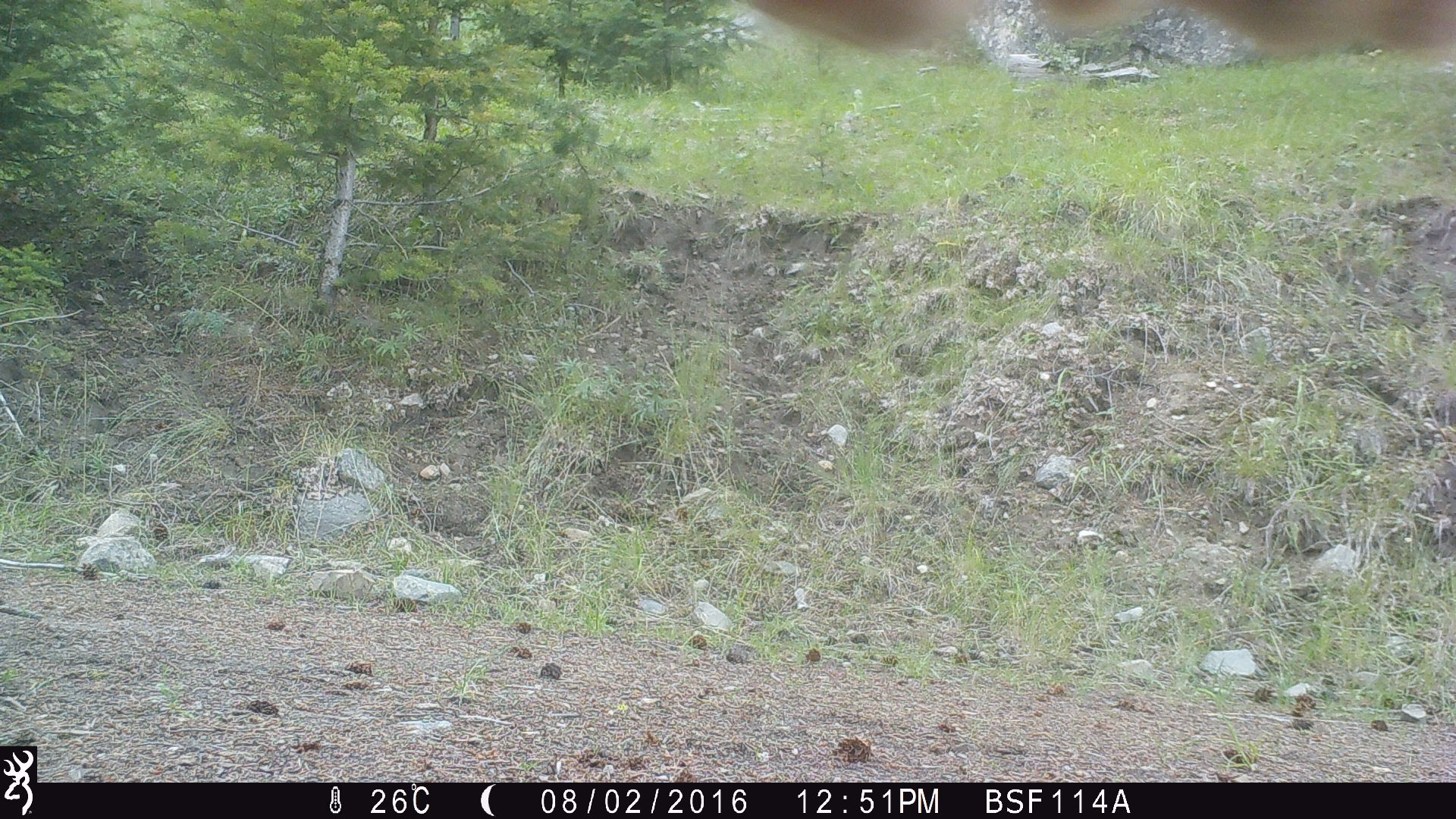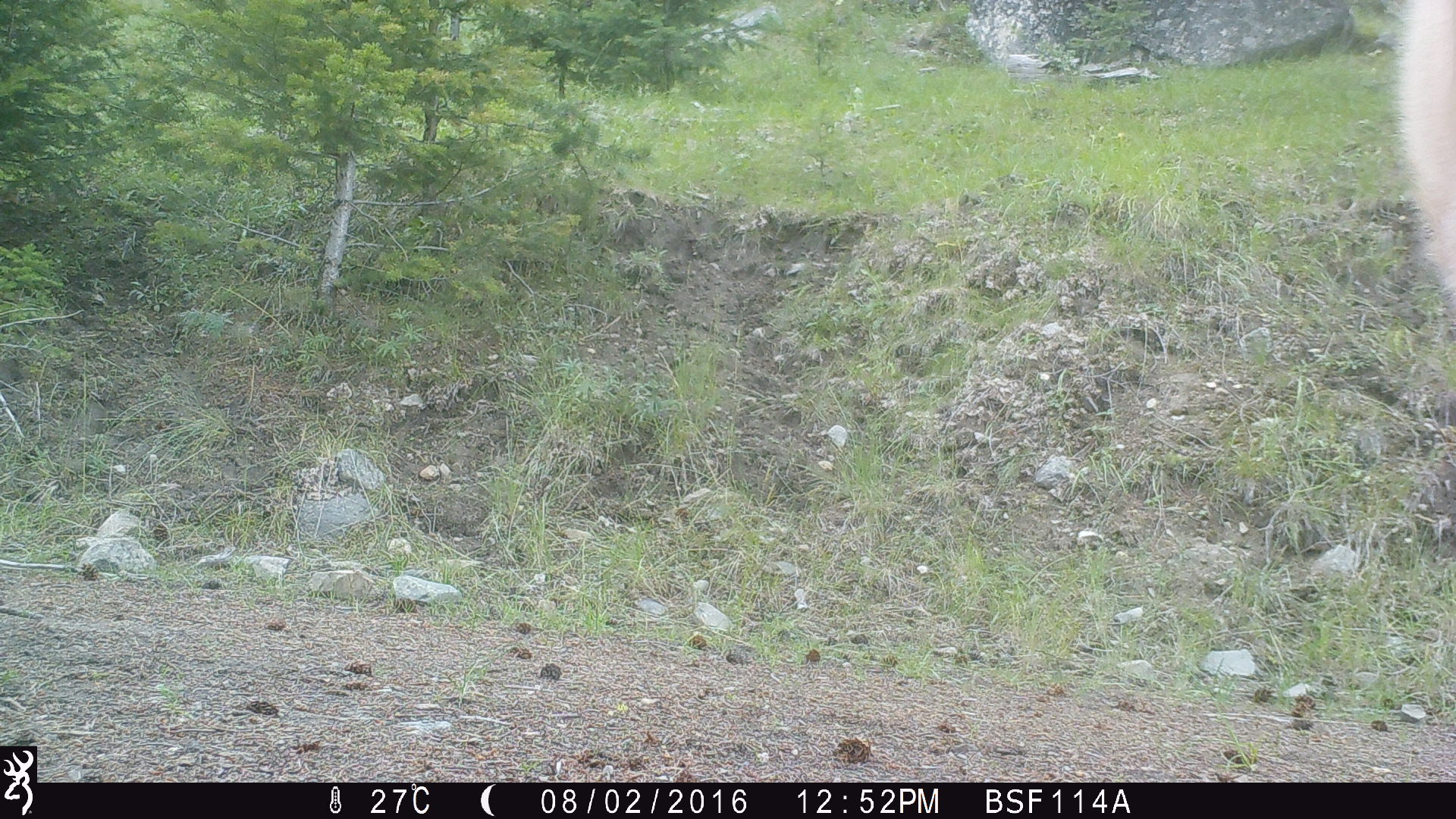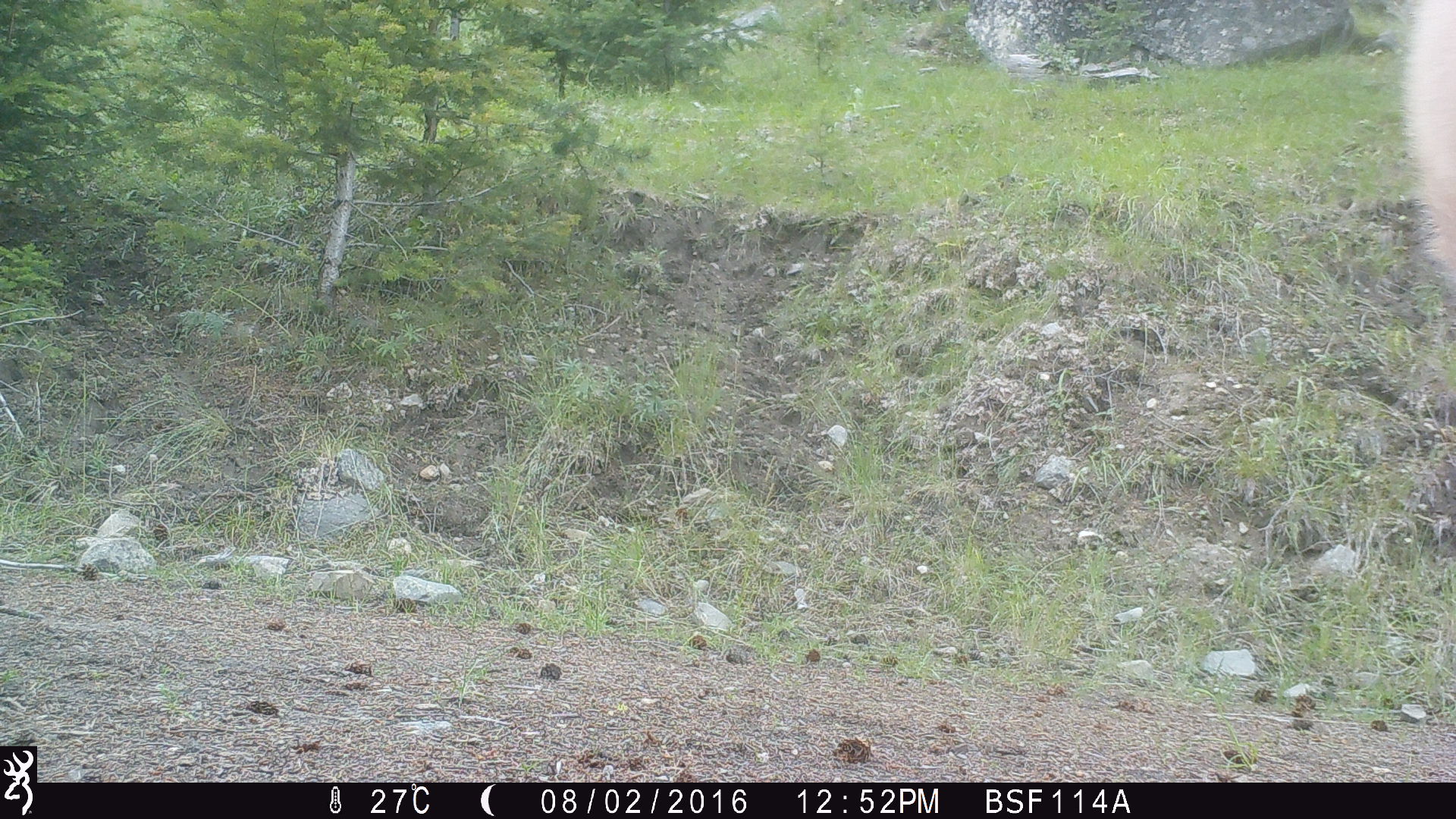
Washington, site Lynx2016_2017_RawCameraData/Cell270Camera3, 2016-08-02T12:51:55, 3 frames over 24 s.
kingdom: Animalia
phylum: Chordata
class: Mammalia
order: Artiodactyla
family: Bovidae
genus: Bos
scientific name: Bos taurus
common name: domestic cattle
Domestic cattle (Bos taurus). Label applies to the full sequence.